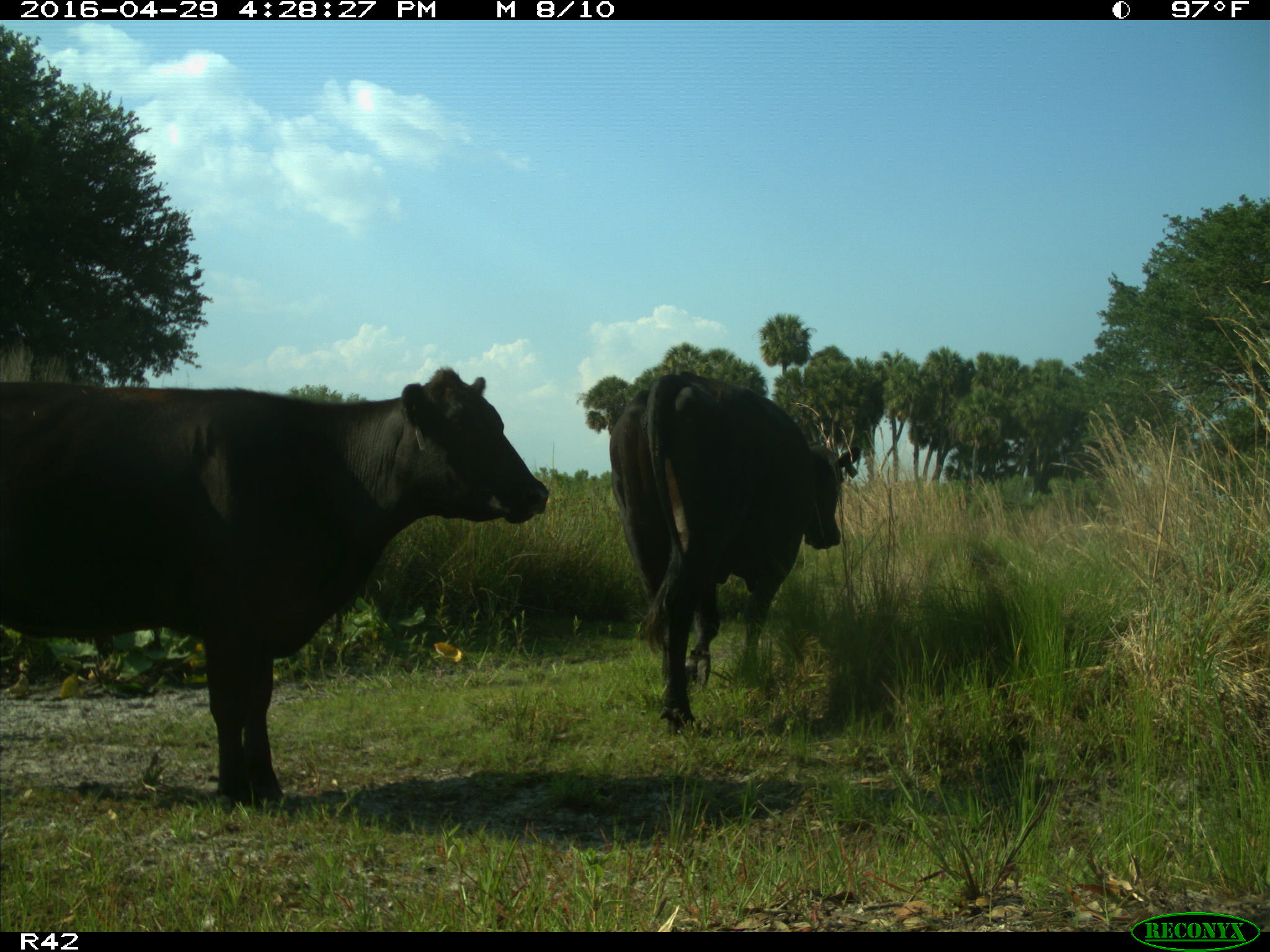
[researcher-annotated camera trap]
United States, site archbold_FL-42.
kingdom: Animalia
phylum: Chordata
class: Mammalia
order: Artiodactyla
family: Bovidae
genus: Bos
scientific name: Bos taurus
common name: domestic cow